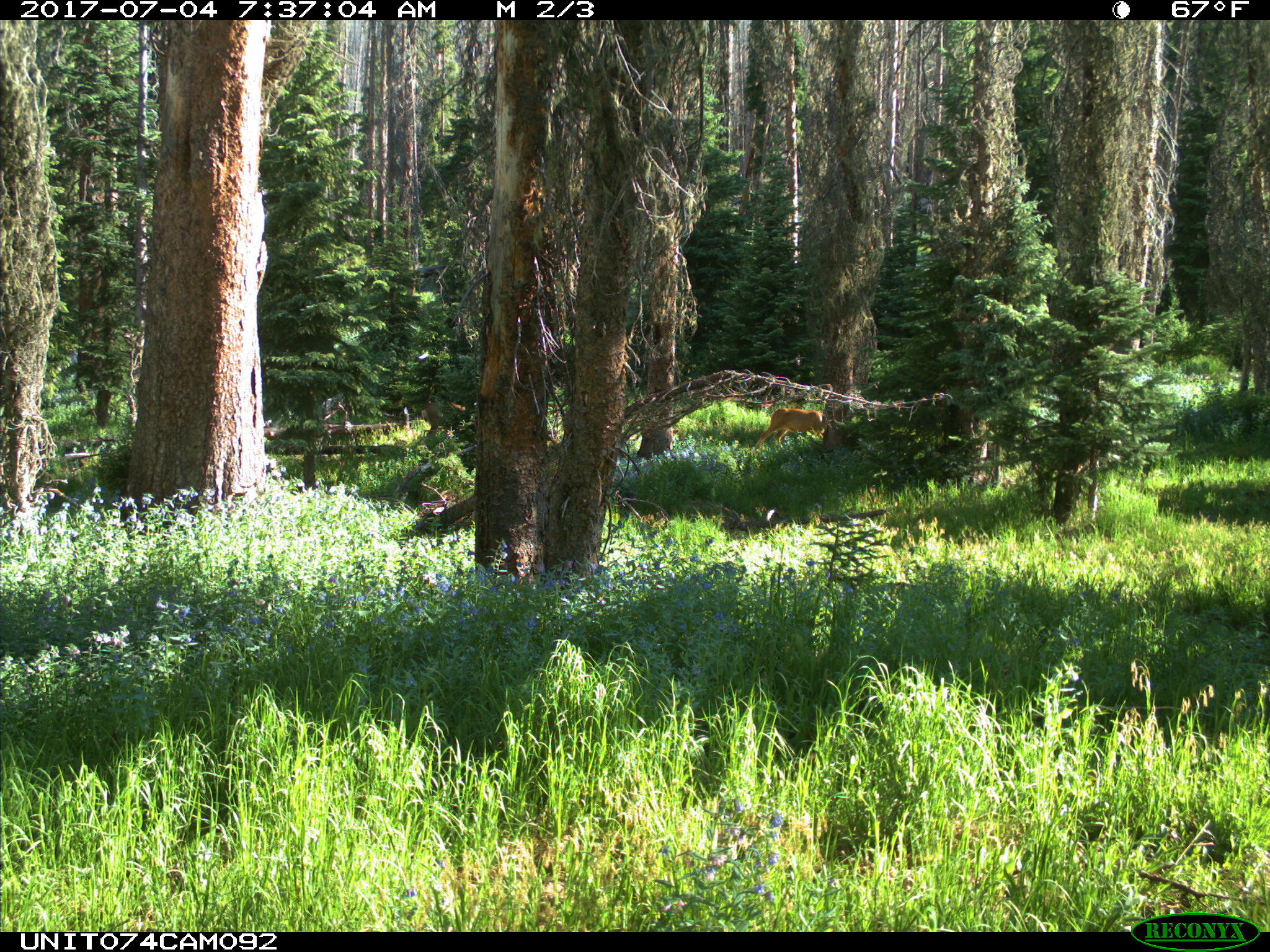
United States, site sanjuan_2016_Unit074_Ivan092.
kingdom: Animalia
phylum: Chordata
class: Mammalia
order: Artiodactyla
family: Cervidae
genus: Odocoileus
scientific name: Odocoileus hemionus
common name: mule deer